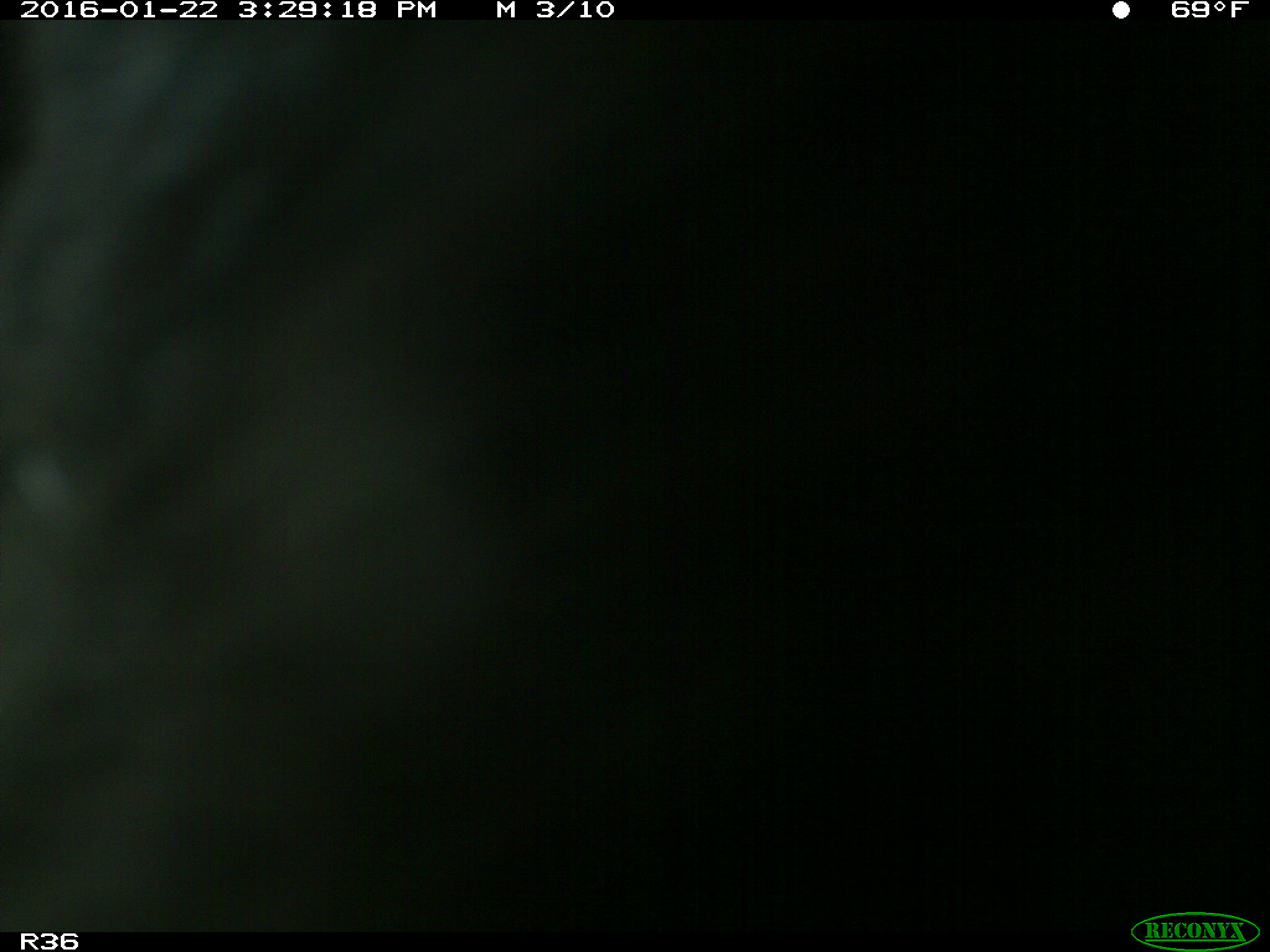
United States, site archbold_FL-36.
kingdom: Animalia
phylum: Chordata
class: Mammalia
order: Artiodactyla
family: Bovidae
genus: Bos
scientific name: Bos taurus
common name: domestic cow